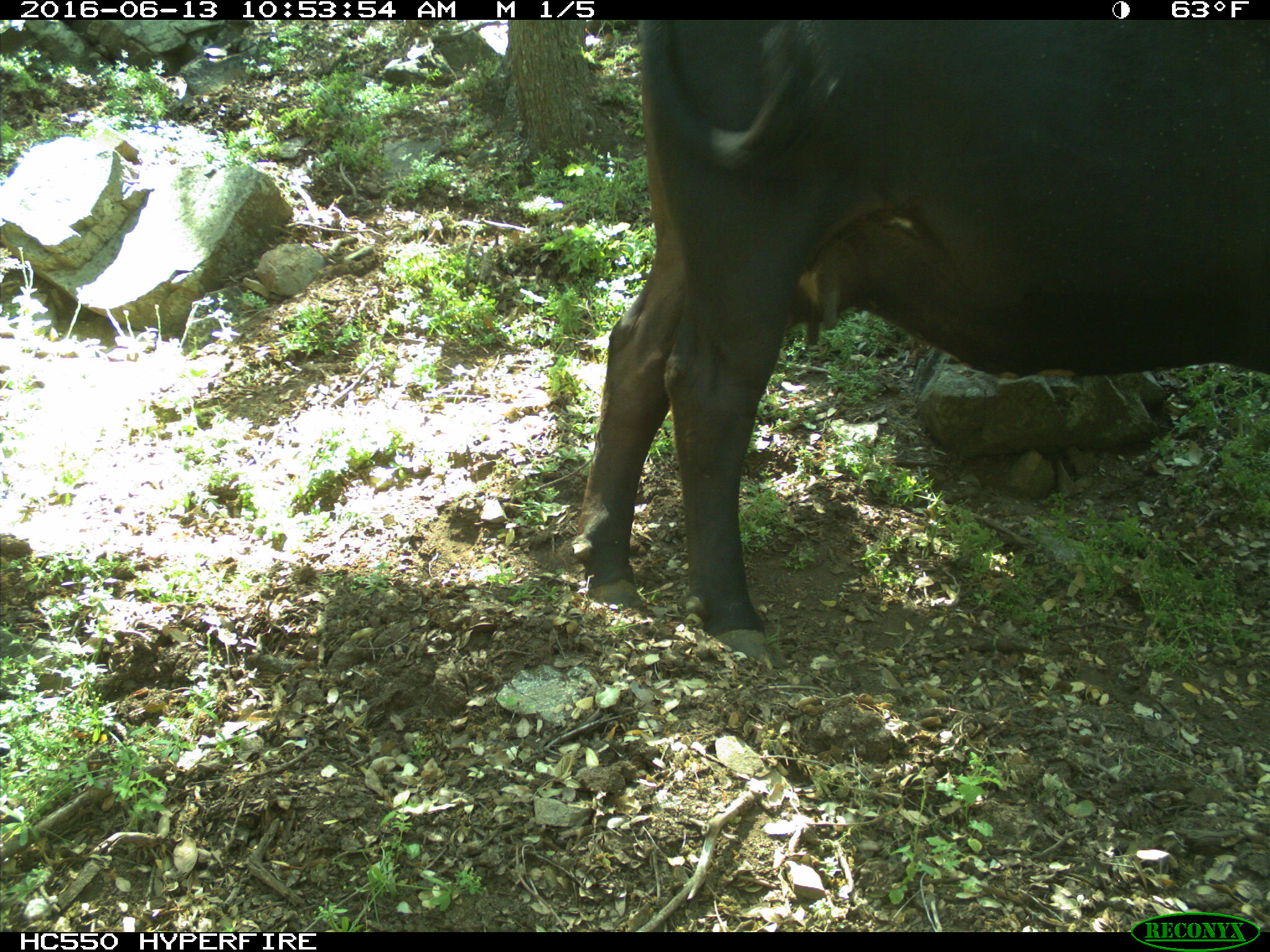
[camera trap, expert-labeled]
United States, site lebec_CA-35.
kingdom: Animalia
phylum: Chordata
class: Mammalia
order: Artiodactyla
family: Bovidae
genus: Bos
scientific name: Bos taurus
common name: domestic cow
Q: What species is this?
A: Bos taurus (domestic cow).